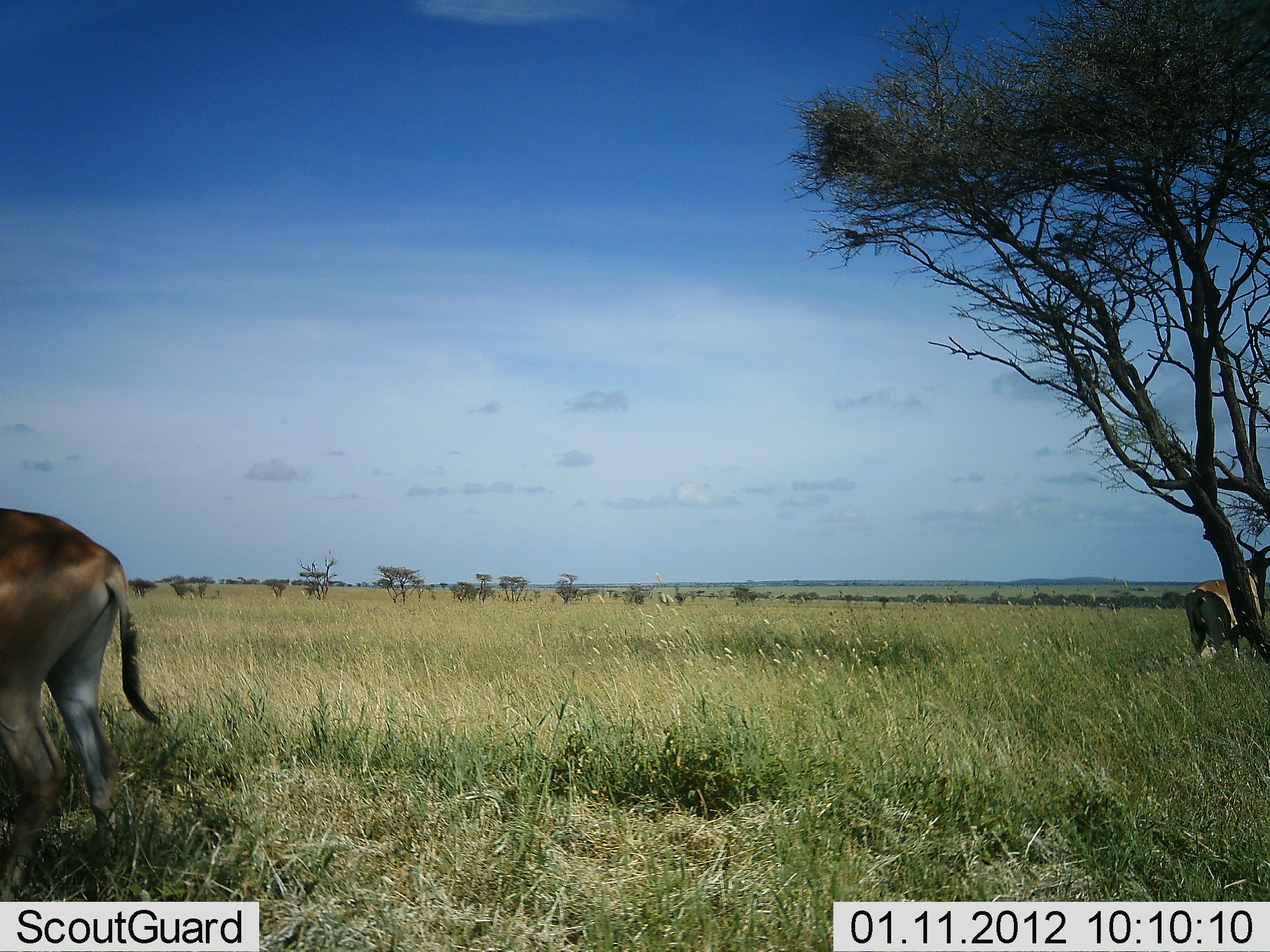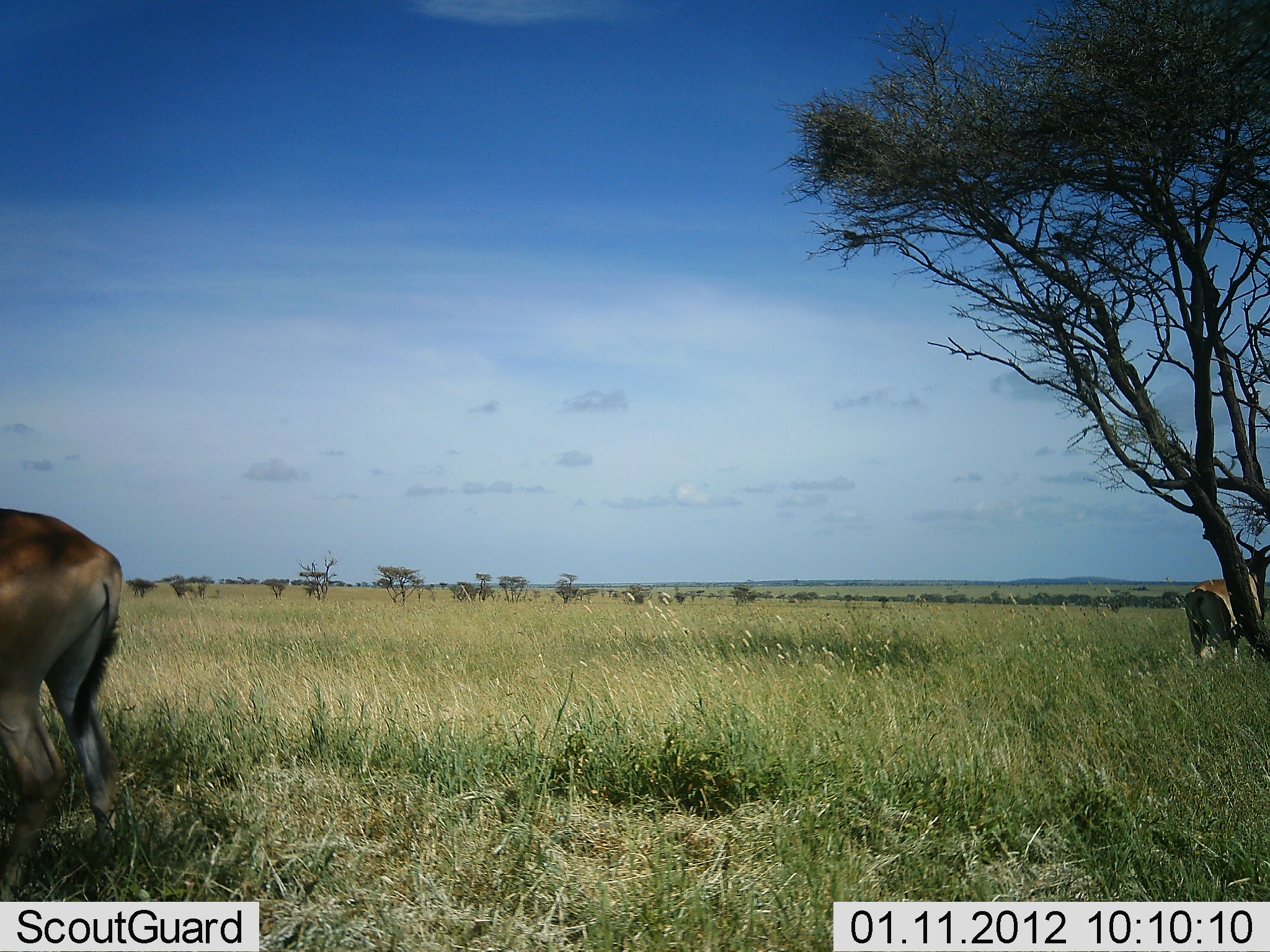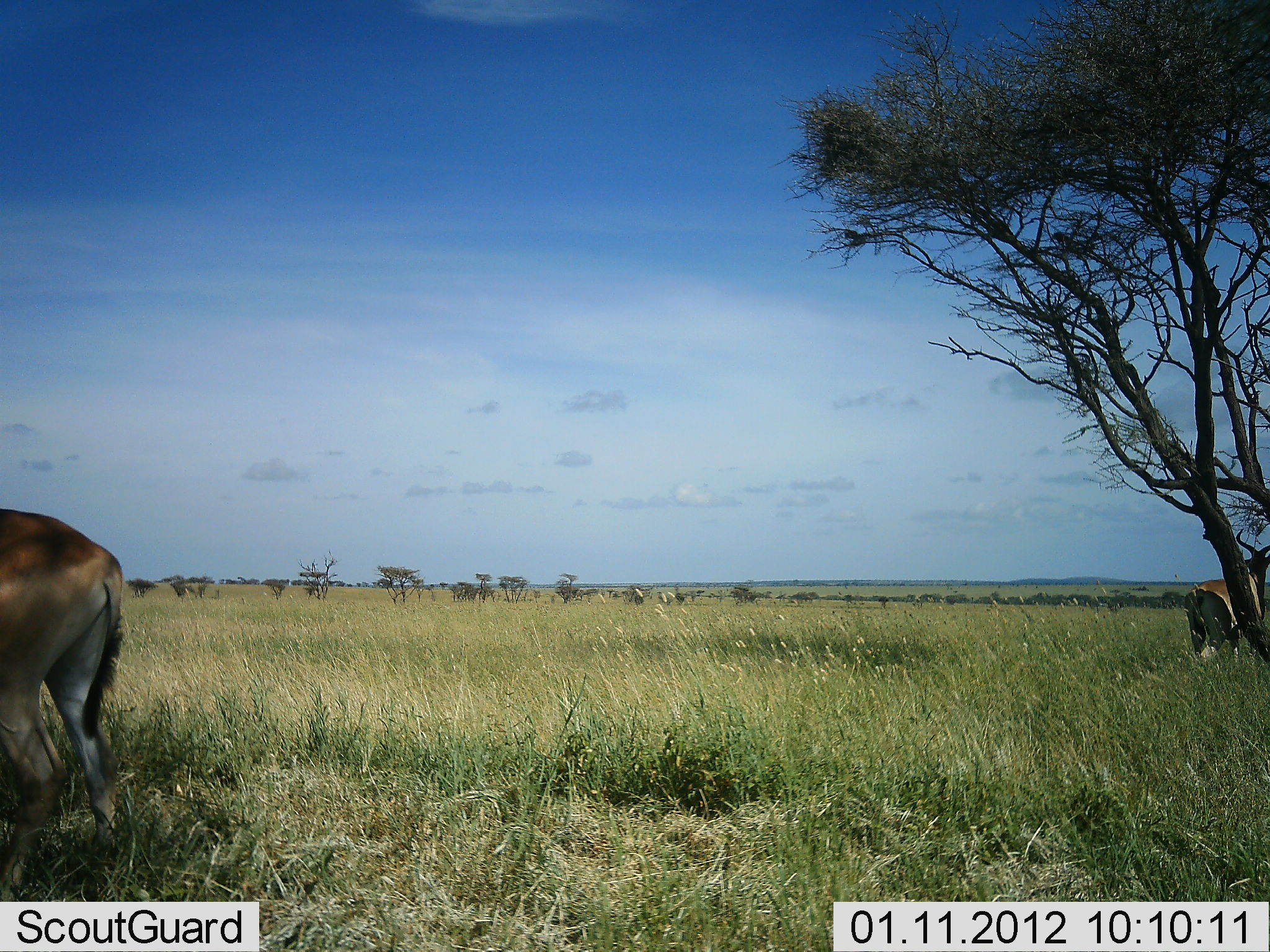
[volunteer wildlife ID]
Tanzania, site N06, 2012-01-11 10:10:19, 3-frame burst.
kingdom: Animalia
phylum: Chordata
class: Mammalia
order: Artiodactyla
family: Bovidae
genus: Alcelaphus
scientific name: Alcelaphus buselaphus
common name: hartebeest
Hartebeest (Alcelaphus buselaphus), count 2. Behavior (volunteer vote fractions): standing 92%, resting 8%, moving 0%, interacting 0%. Young present (vote fraction): 0%. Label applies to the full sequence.